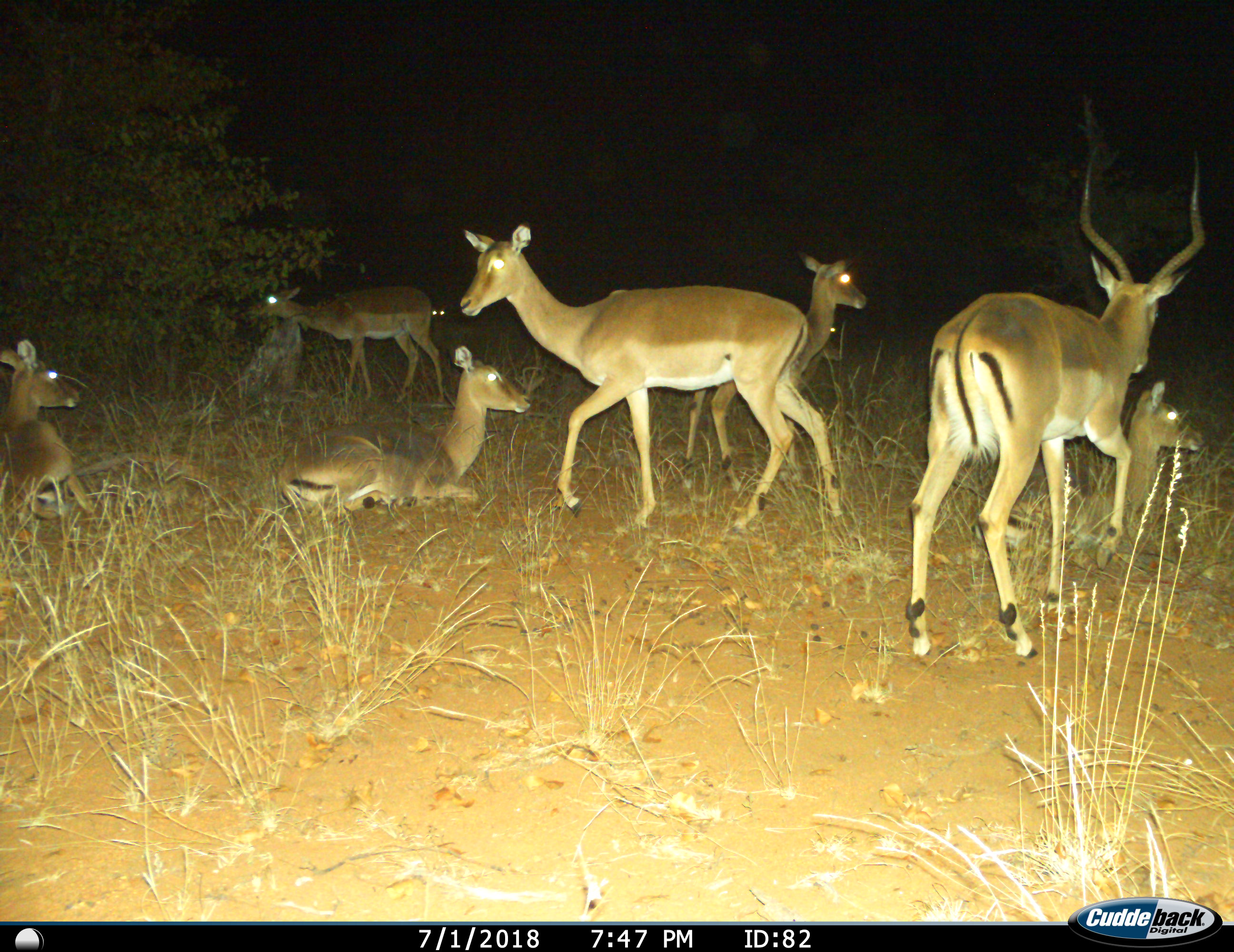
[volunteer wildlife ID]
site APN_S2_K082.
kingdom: Animalia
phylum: Chordata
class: Mammalia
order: Artiodactyla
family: Bovidae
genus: Aepyceros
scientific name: Aepyceros melampus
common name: impala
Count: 9.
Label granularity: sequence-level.